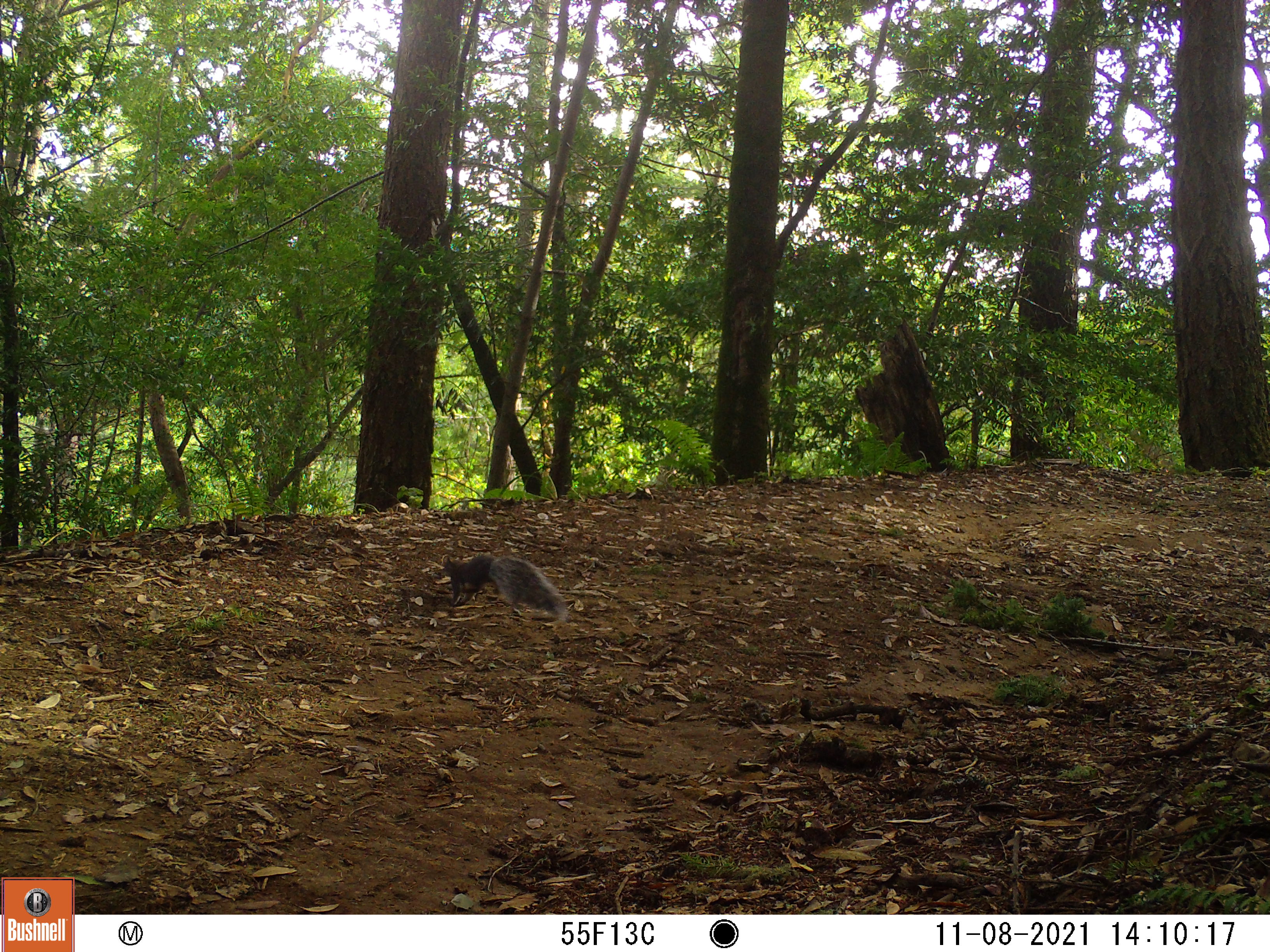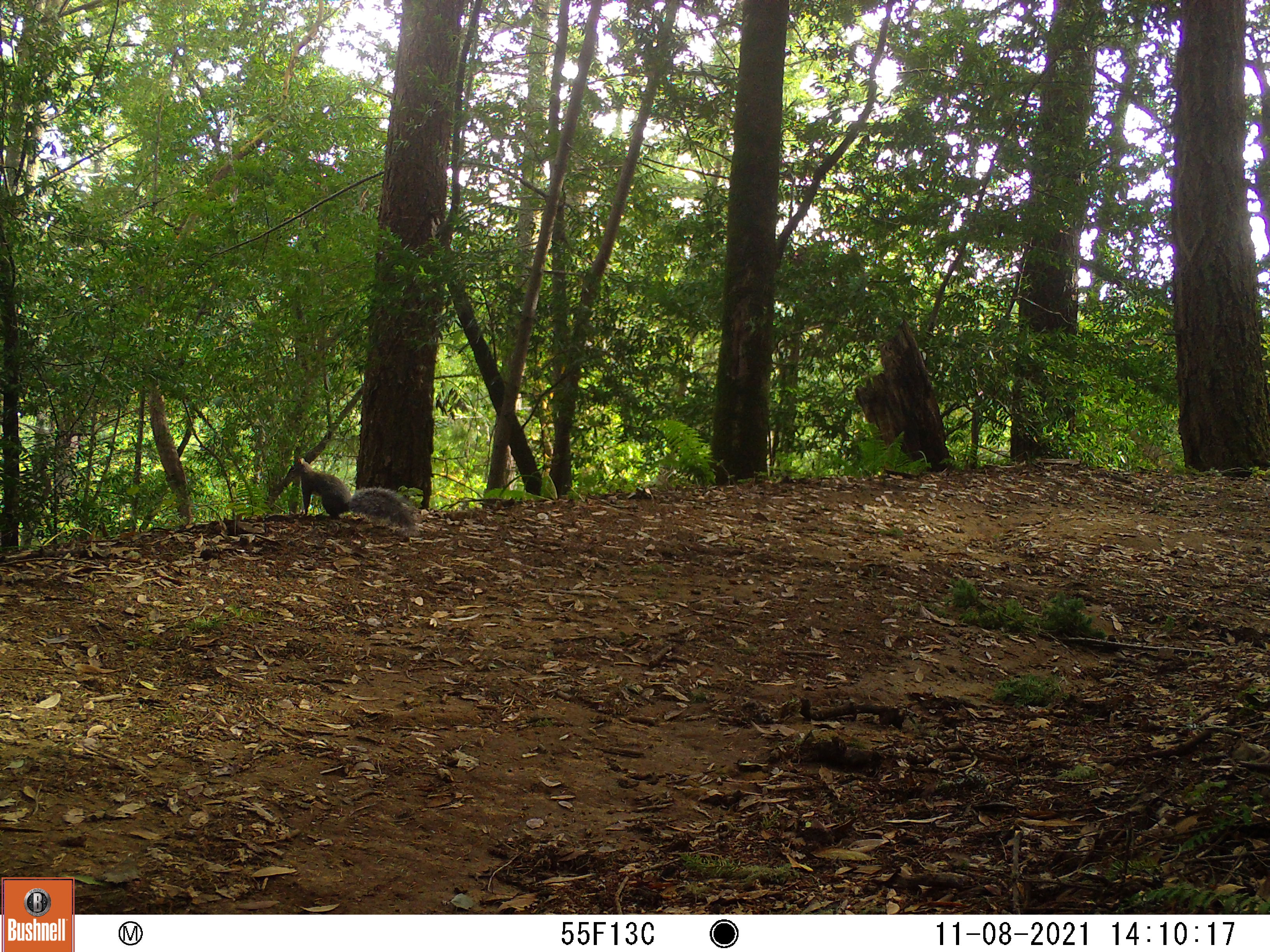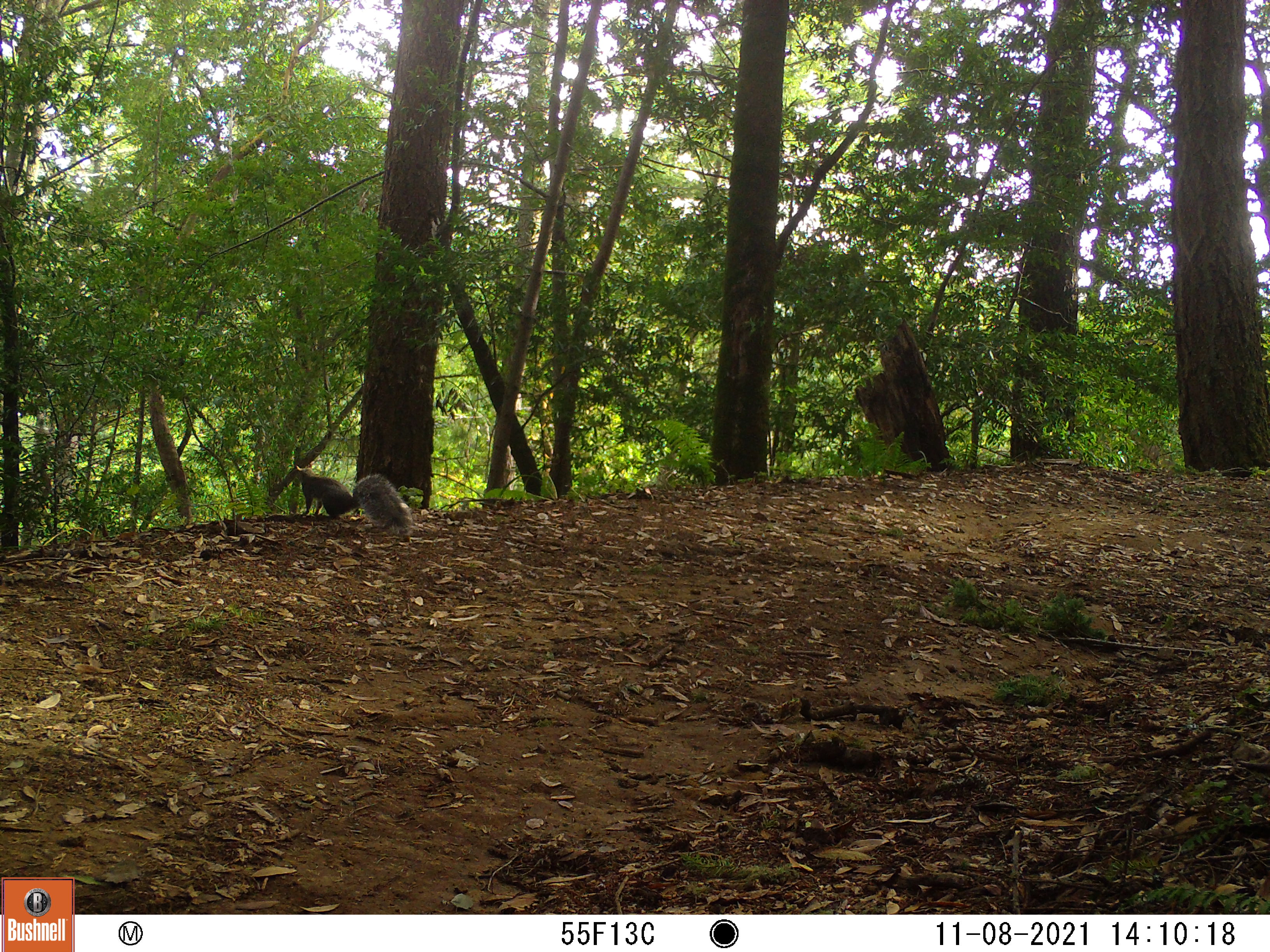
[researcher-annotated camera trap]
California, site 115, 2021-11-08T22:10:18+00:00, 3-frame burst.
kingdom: Animalia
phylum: Chordata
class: Mammalia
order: Rodentia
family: Sciuridae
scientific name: Sciuridae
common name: squirrel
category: unknown squirrel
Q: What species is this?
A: Unknown squirrel (squirrel) (Sciuridae).